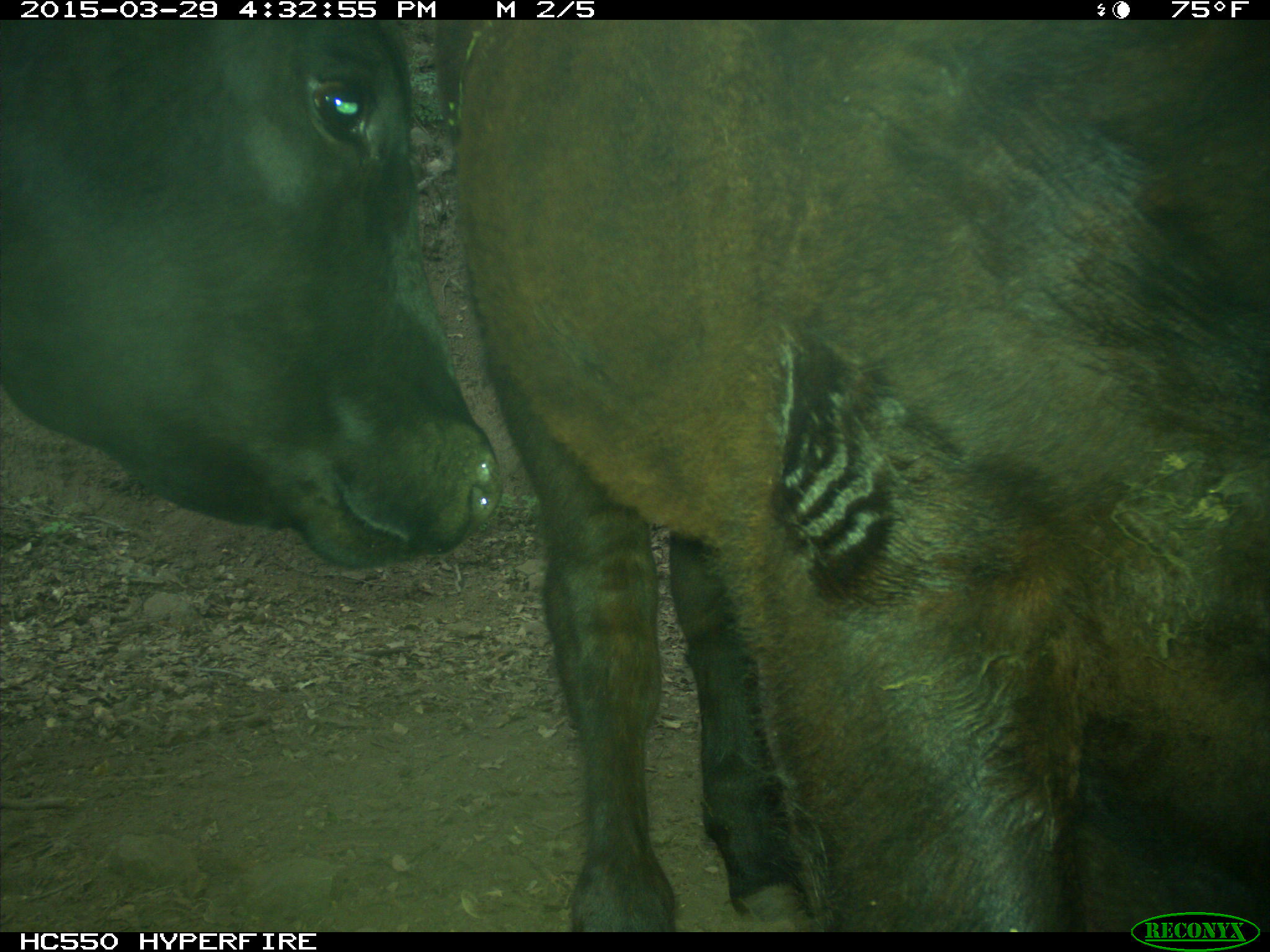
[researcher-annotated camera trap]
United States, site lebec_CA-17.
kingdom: Animalia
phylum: Chordata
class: Mammalia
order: Artiodactyla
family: Bovidae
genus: Bos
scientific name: Bos taurus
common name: domestic cow